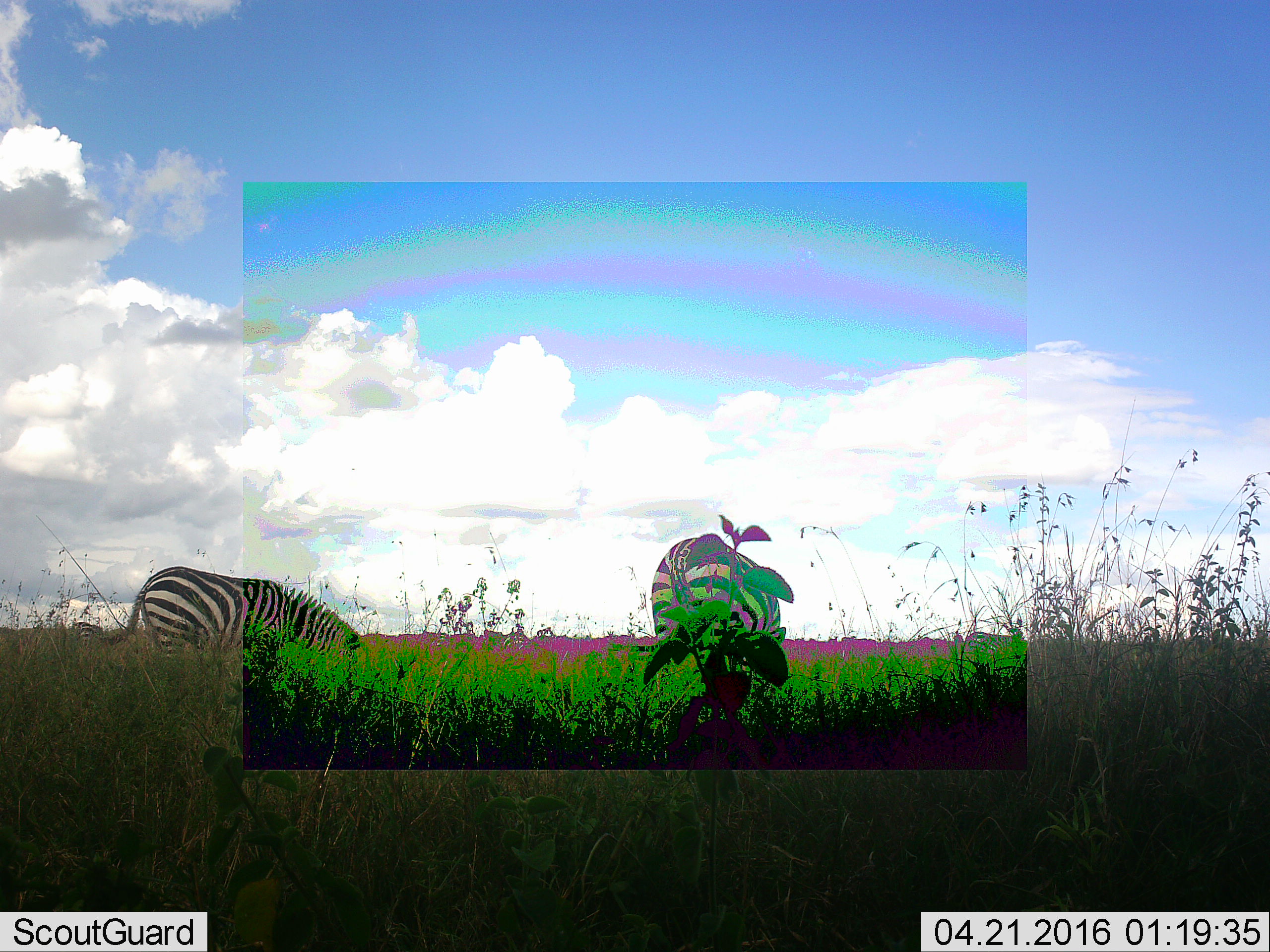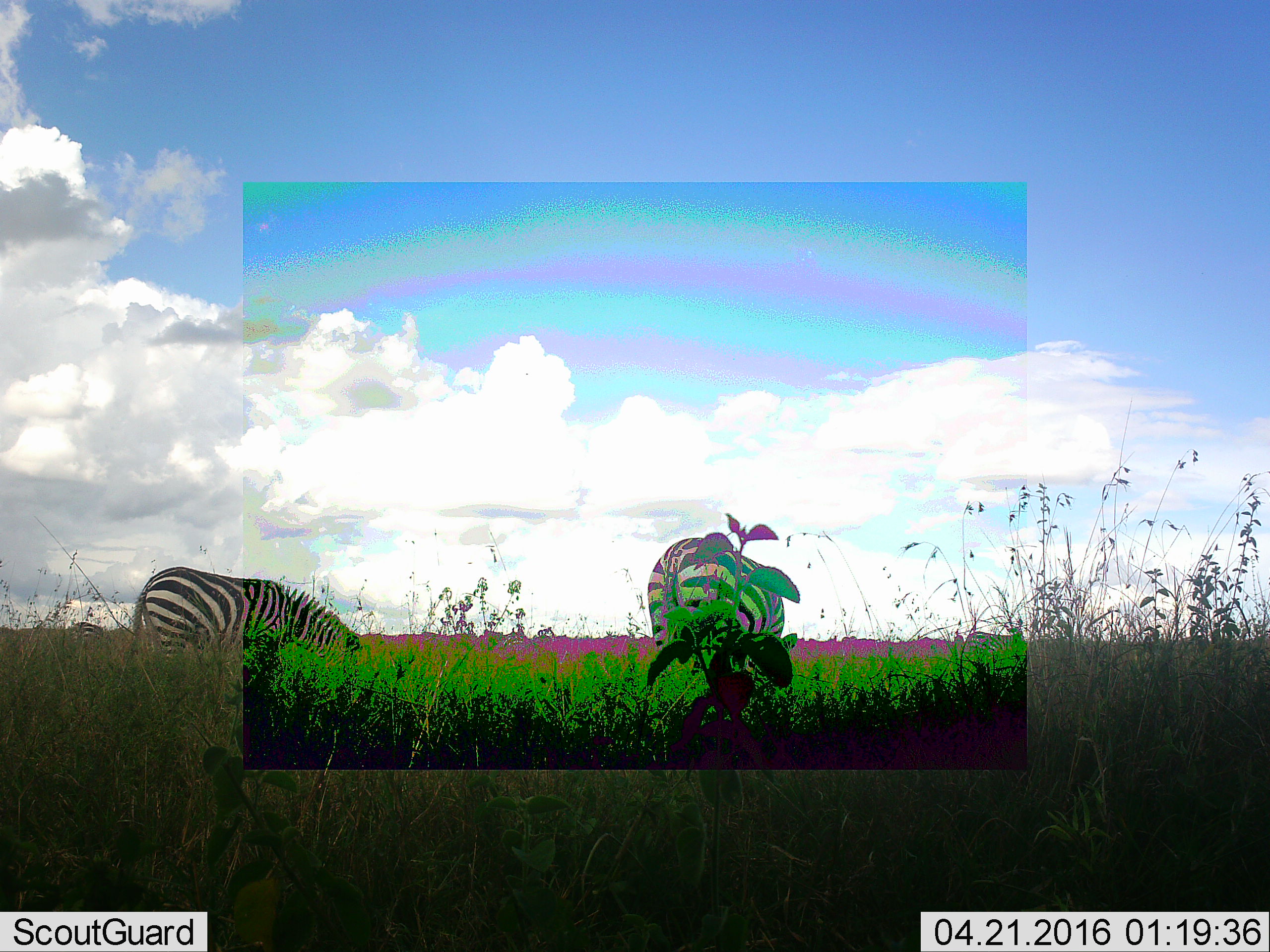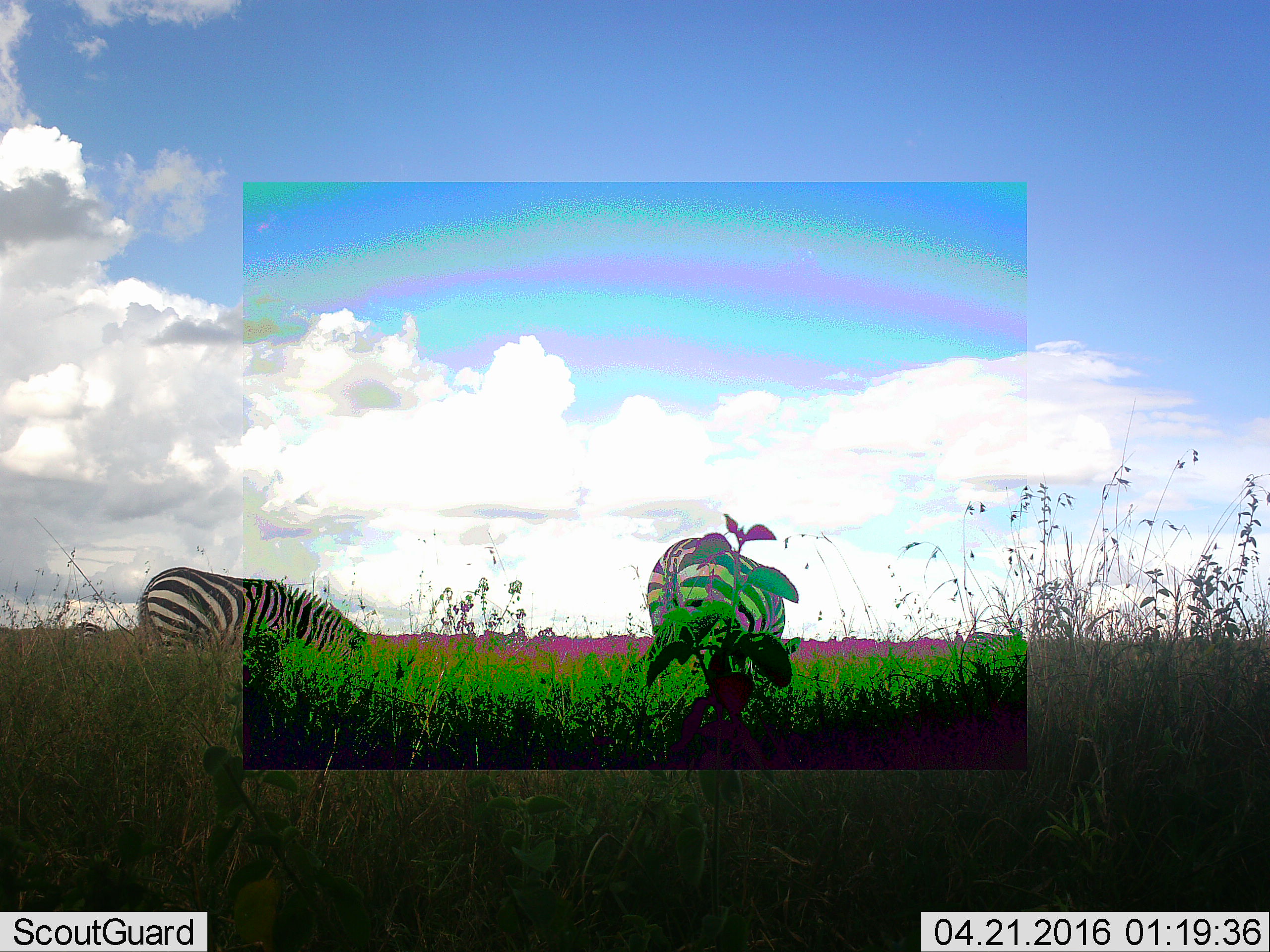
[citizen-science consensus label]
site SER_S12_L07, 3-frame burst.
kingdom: Animalia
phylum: Chordata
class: Mammalia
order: Perissodactyla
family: Equidae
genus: Equus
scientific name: Equus quagga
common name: plains zebra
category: zebraplains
Zebraplains (plains zebra) (Equus quagga), count 2. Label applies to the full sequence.